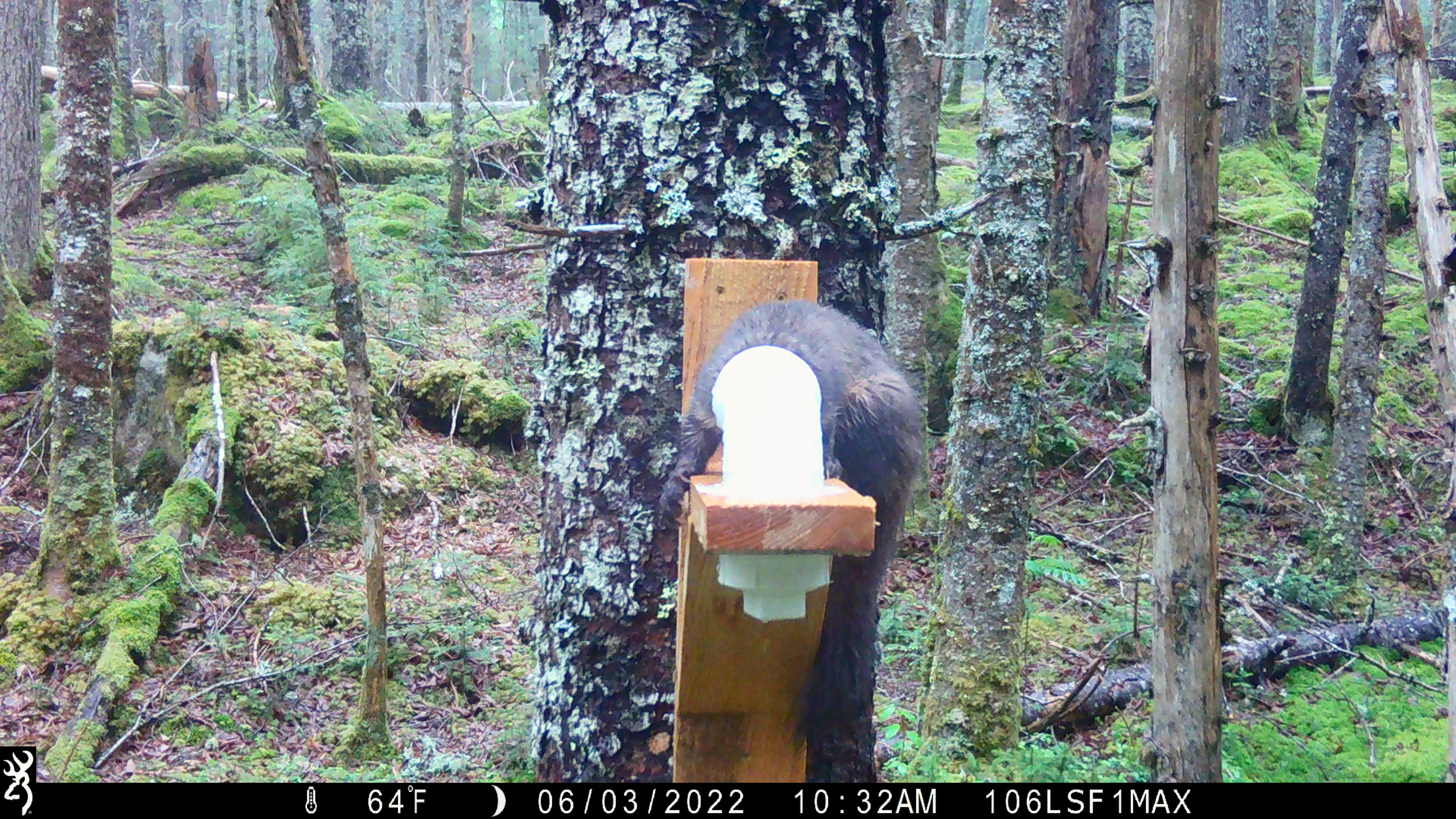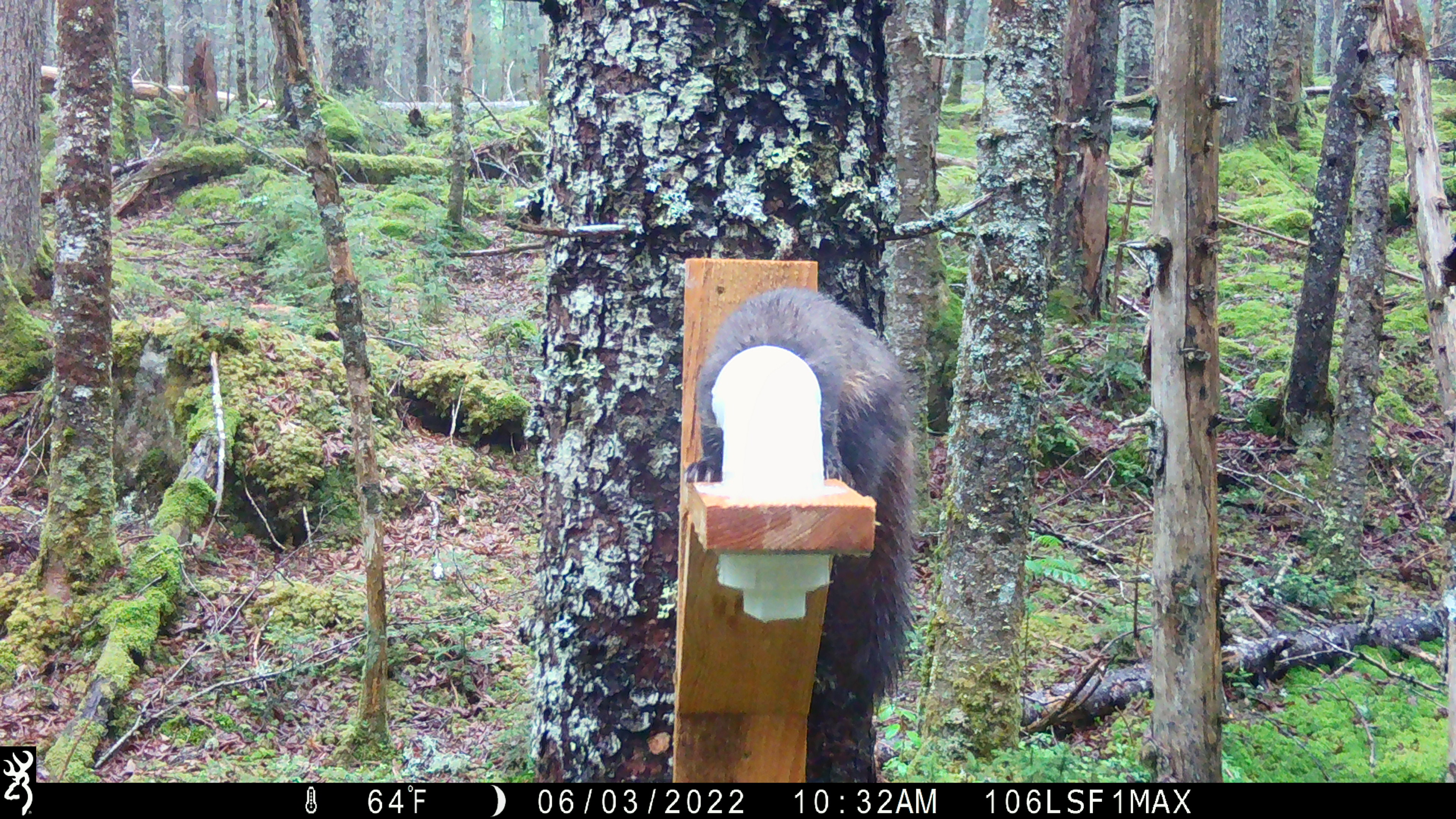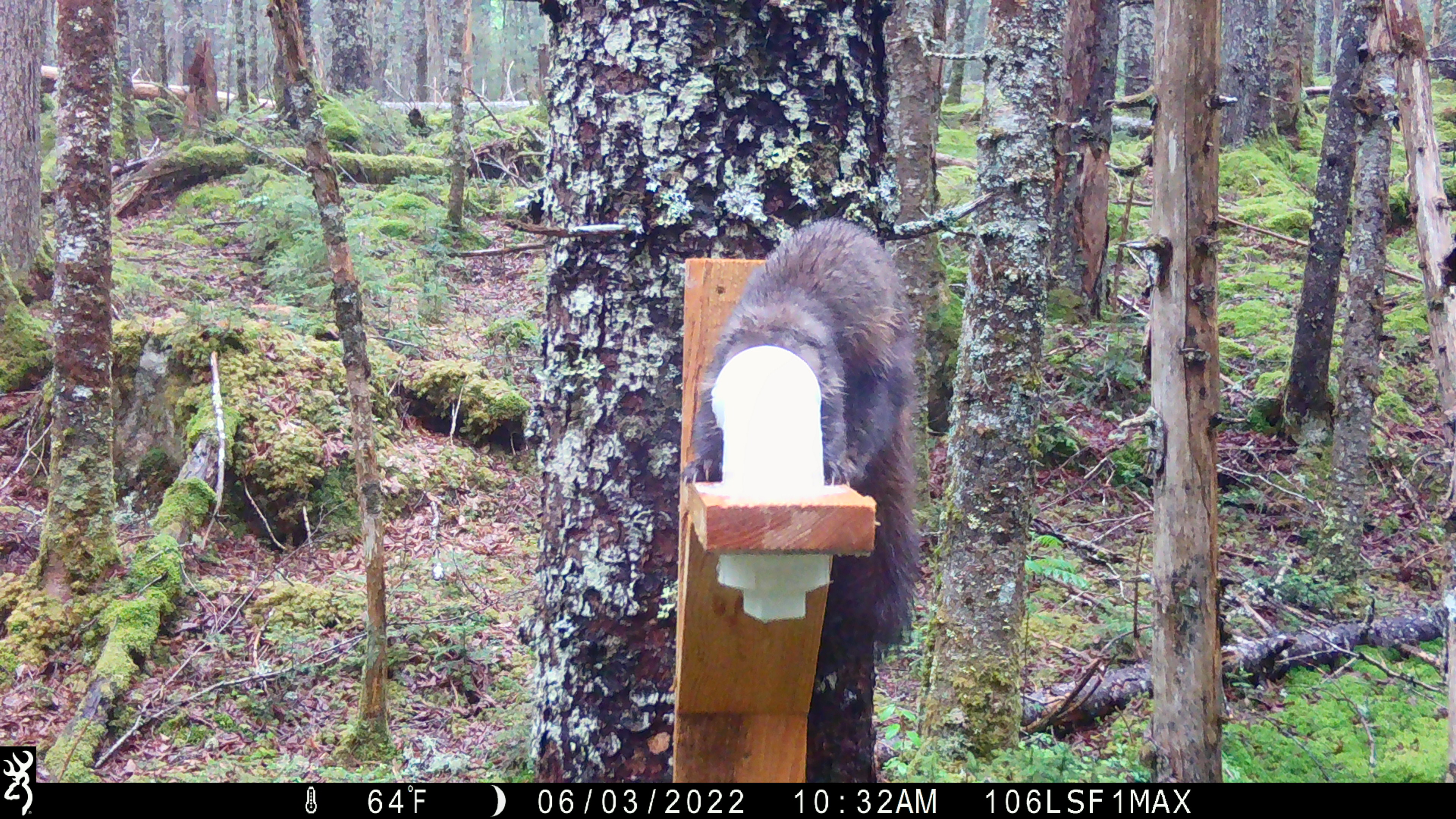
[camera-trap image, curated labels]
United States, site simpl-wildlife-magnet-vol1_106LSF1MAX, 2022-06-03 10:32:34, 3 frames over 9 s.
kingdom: Animalia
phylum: Chordata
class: Mammalia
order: Carnivora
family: Mustelidae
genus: Martes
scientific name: Martes americana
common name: american marten